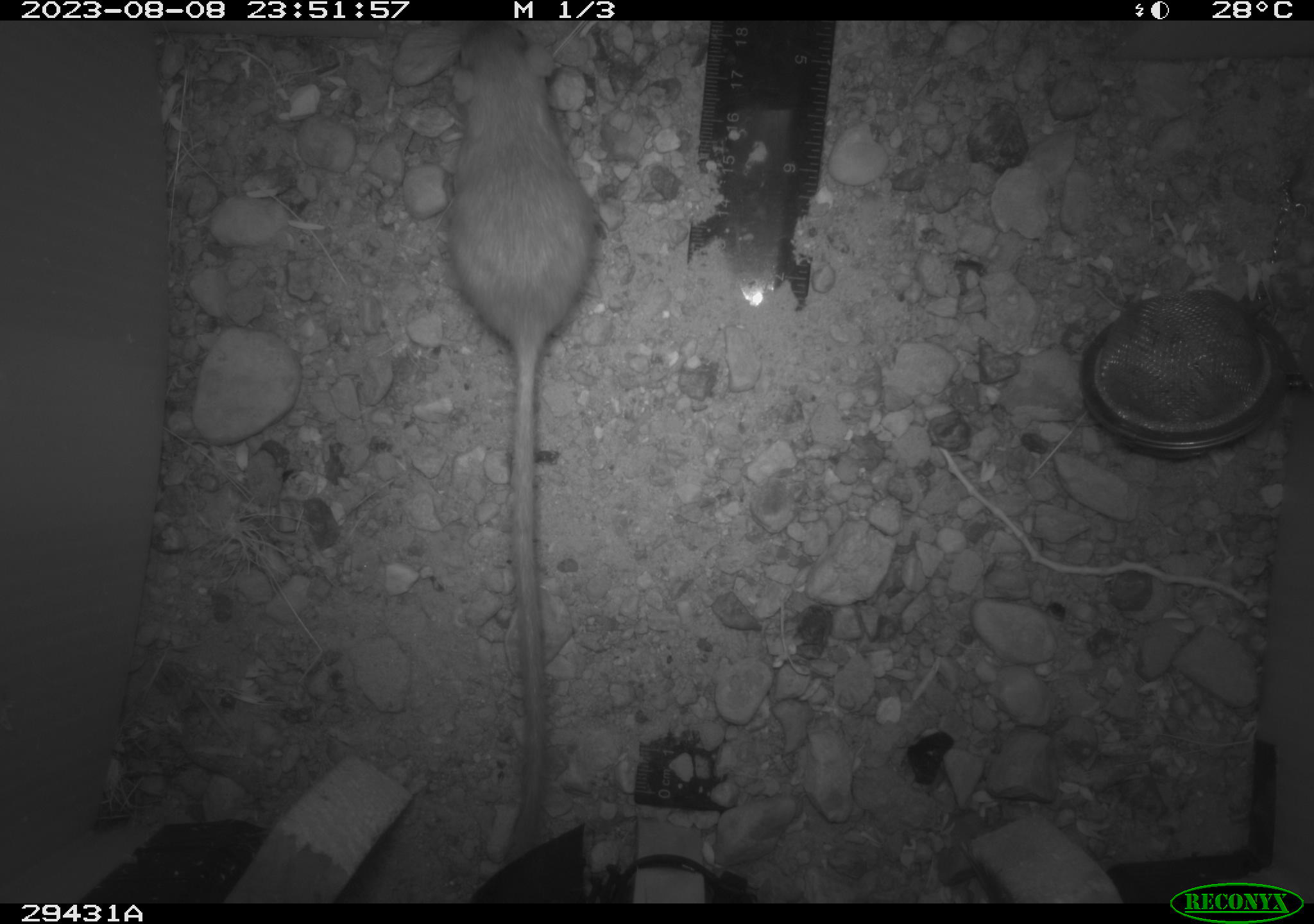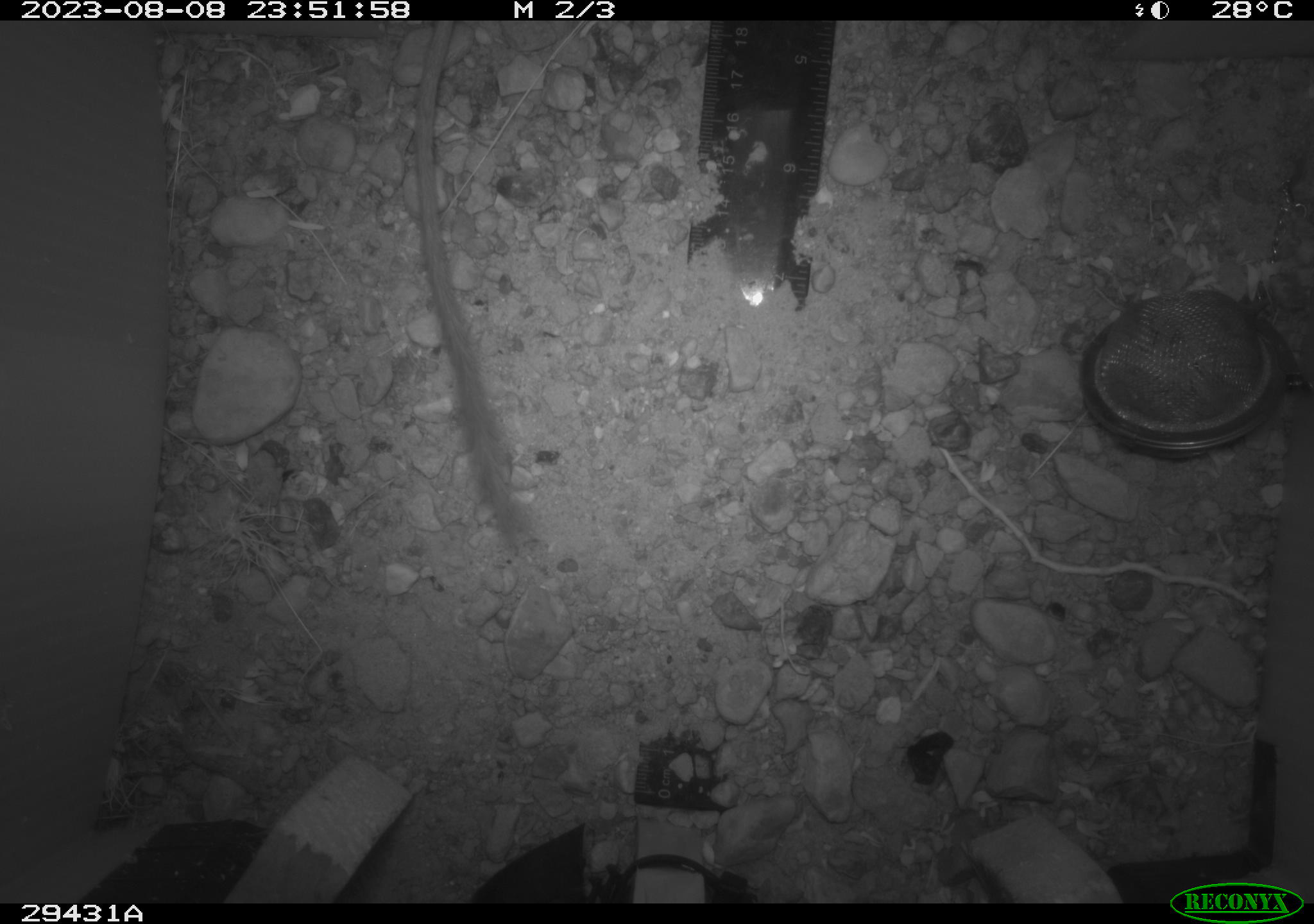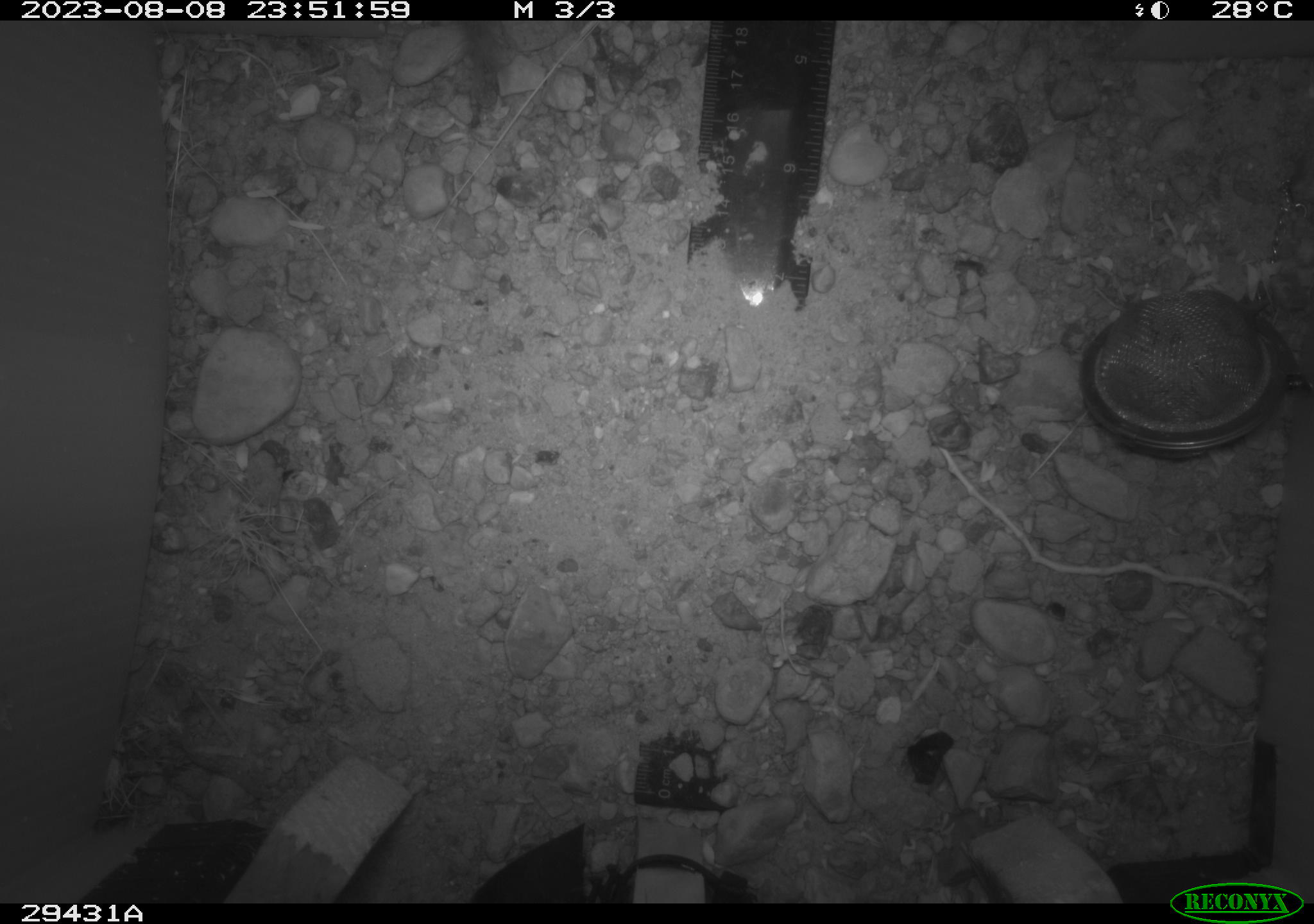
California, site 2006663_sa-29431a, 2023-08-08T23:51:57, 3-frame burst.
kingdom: Animalia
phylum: Chordata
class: Mammalia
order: Rodentia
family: Heteromyidae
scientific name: Heteromyidae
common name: kangaroo rats and pocket mice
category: heteromyidae family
Heteromyidae family (kangaroo rats and pocket mice) (Heteromyidae).